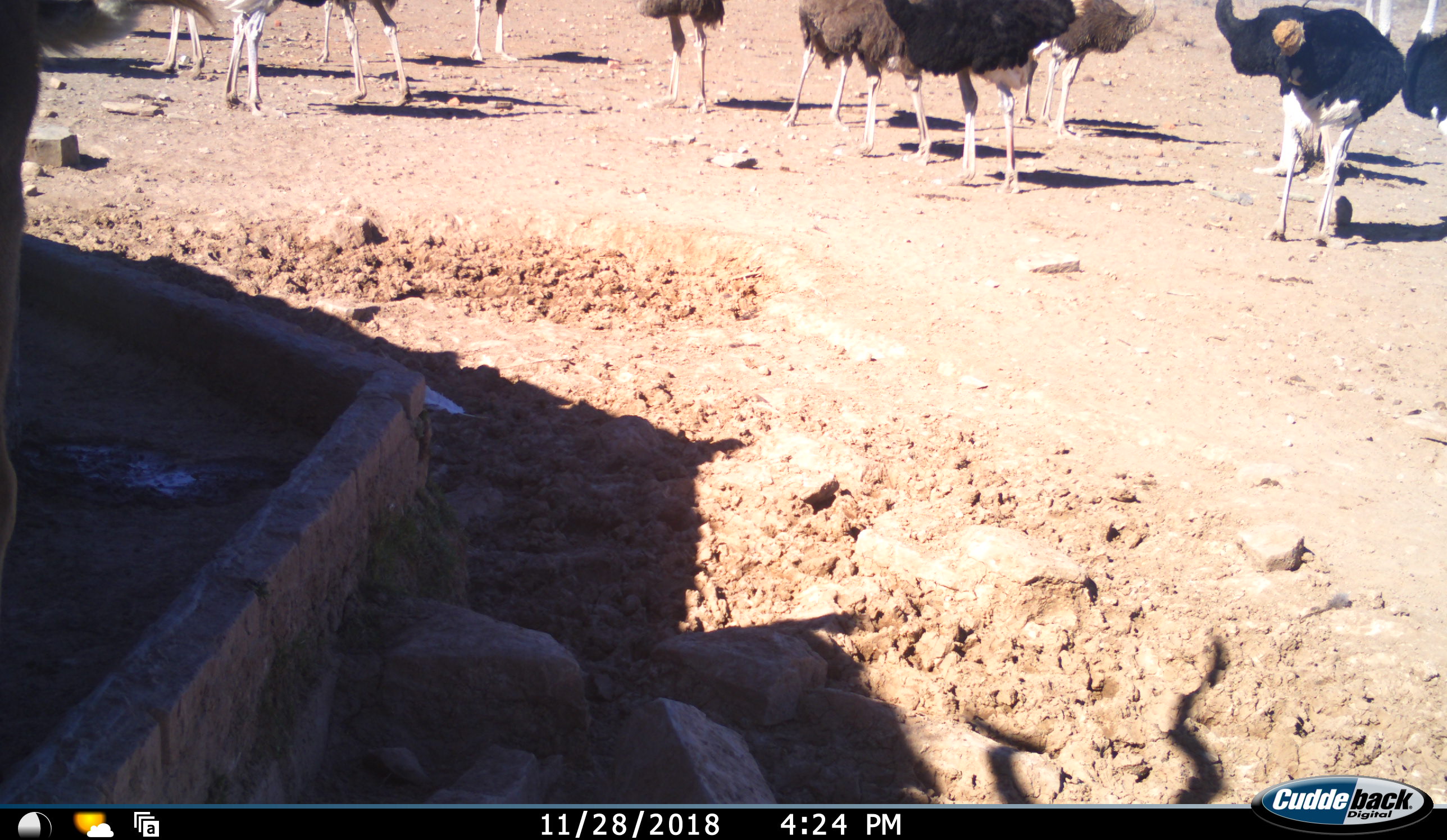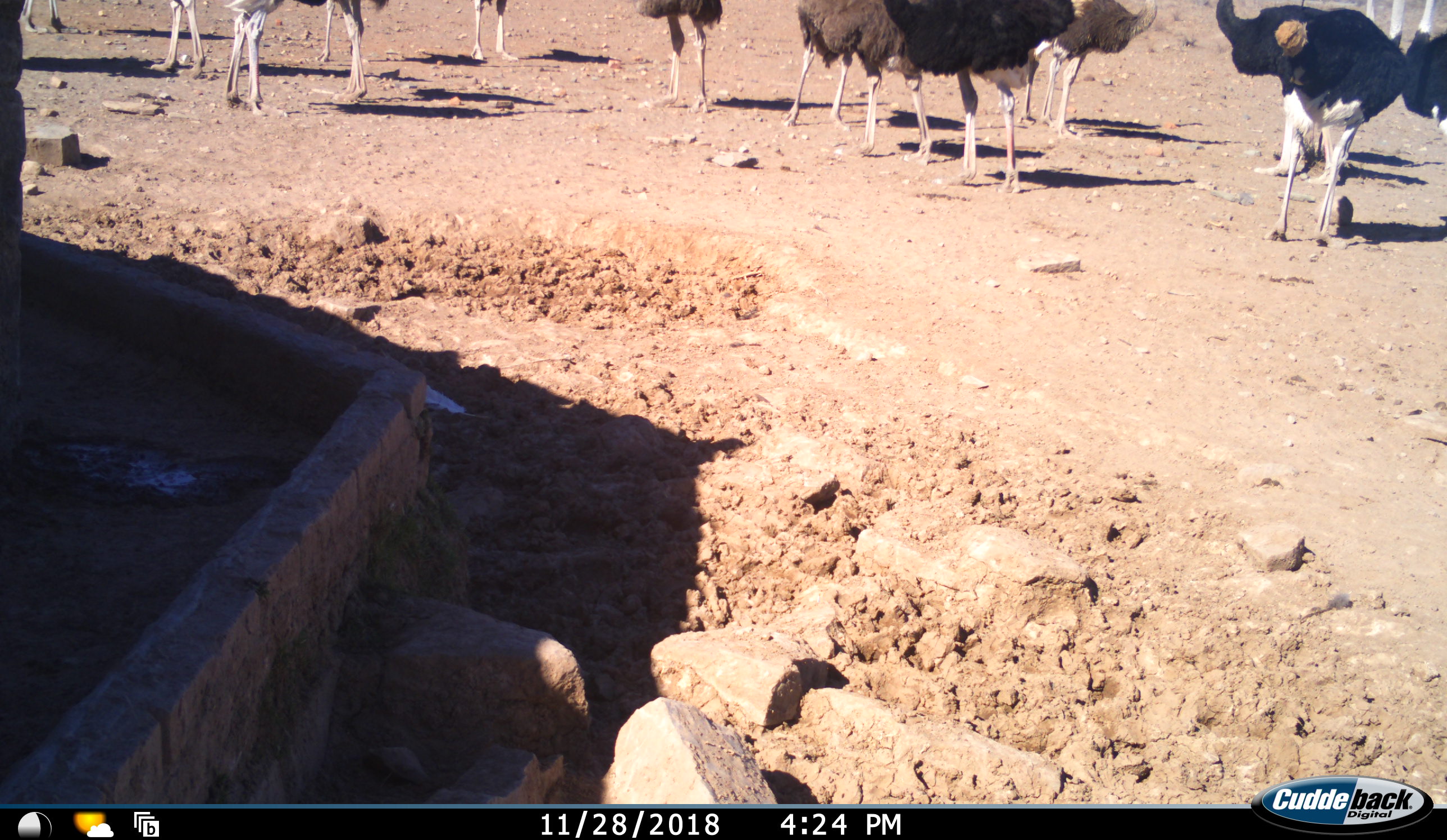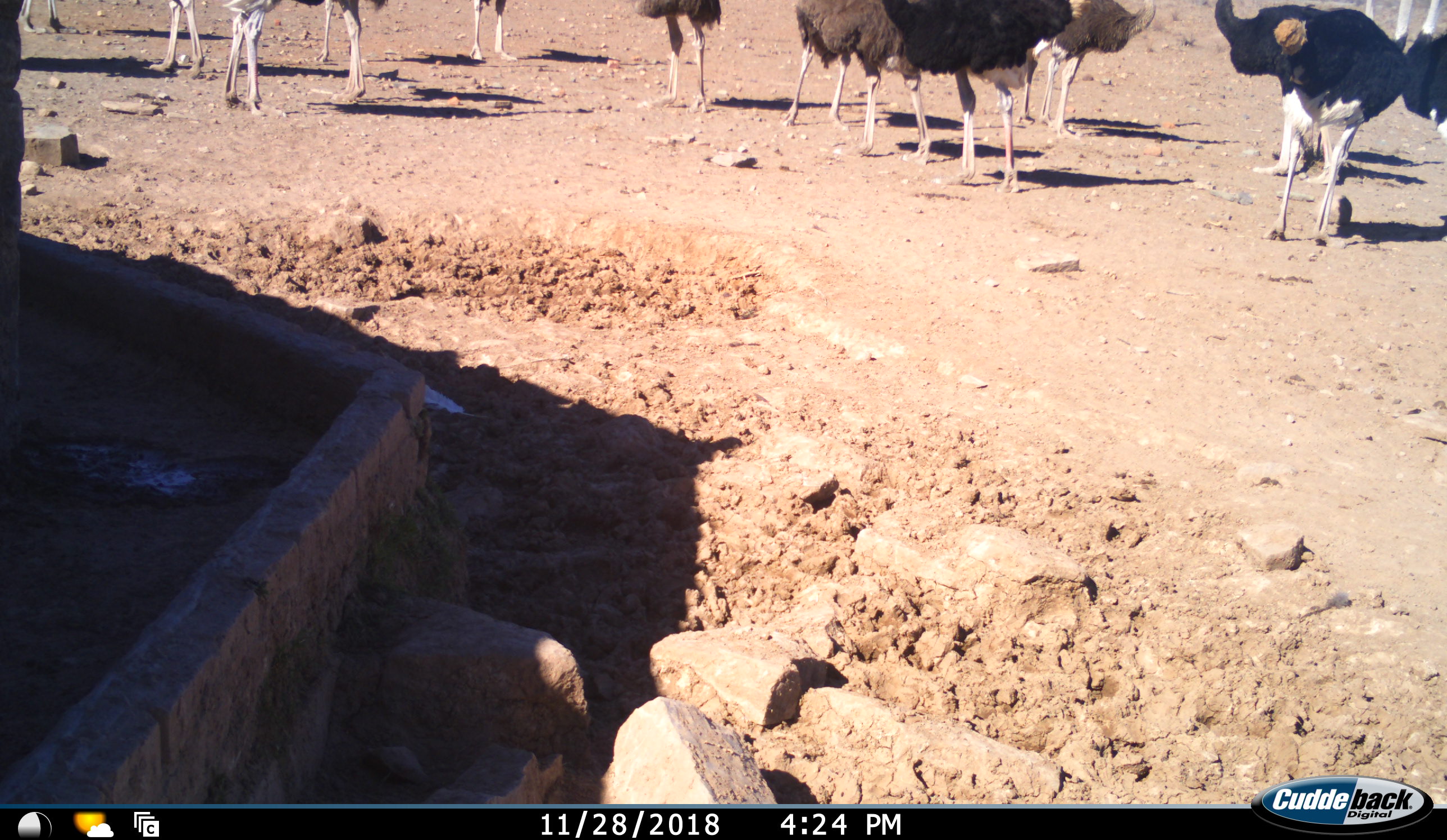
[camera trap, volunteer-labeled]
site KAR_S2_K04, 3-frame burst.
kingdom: Animalia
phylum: Chordata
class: Aves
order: Struthioniformes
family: Struthionidae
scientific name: Struthionidae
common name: ostrich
Ostrich (Struthionidae), count 11-50. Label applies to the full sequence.